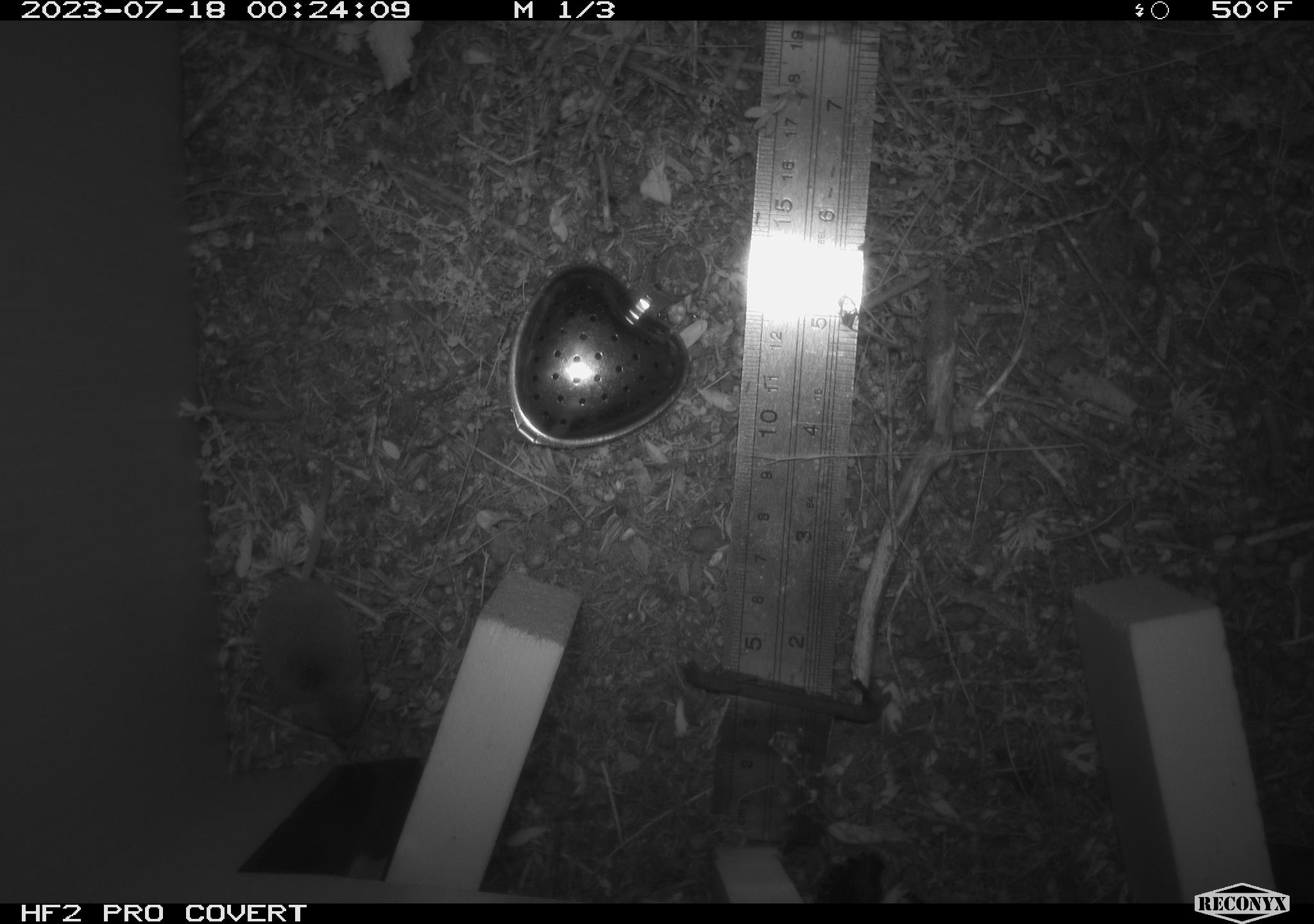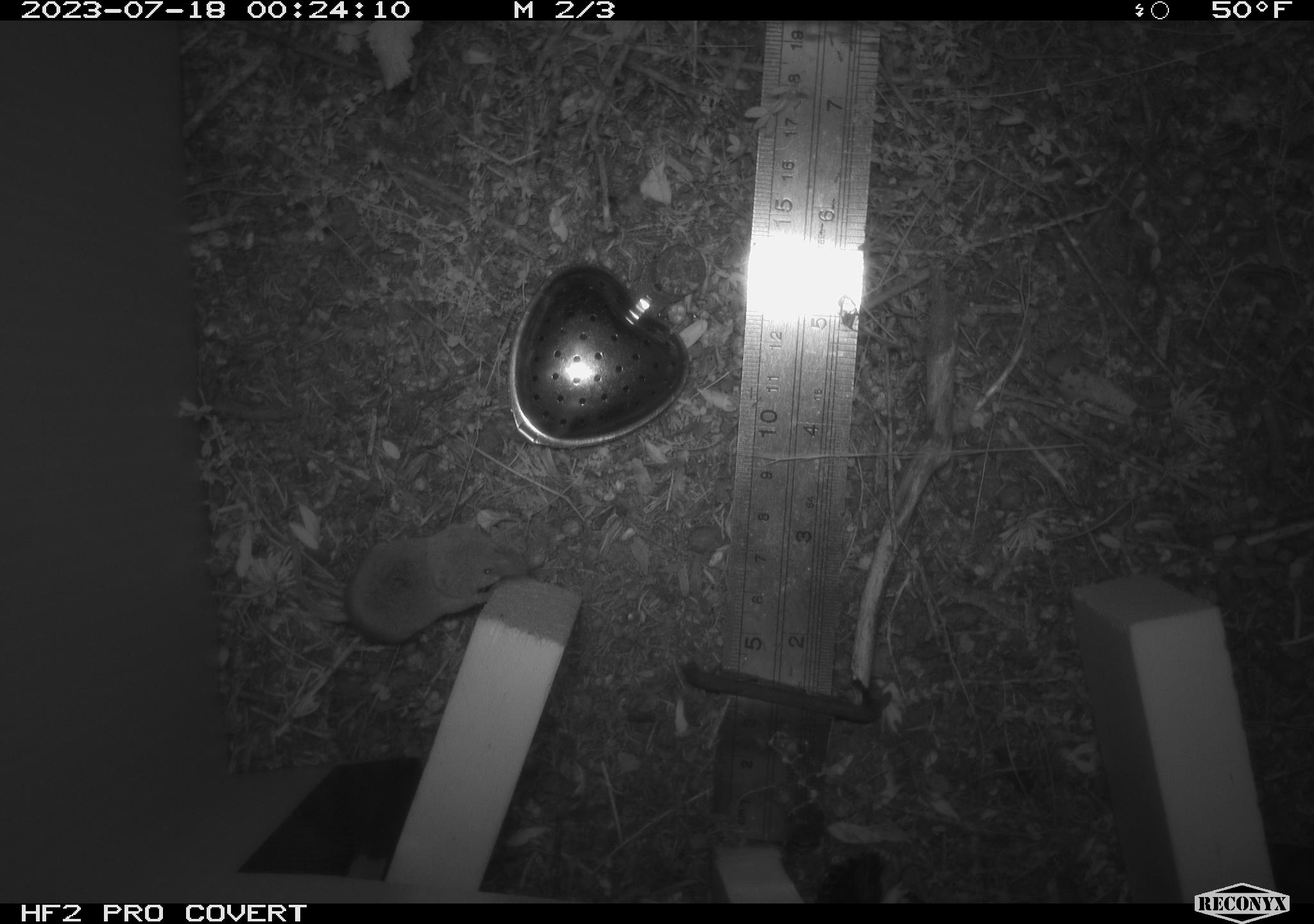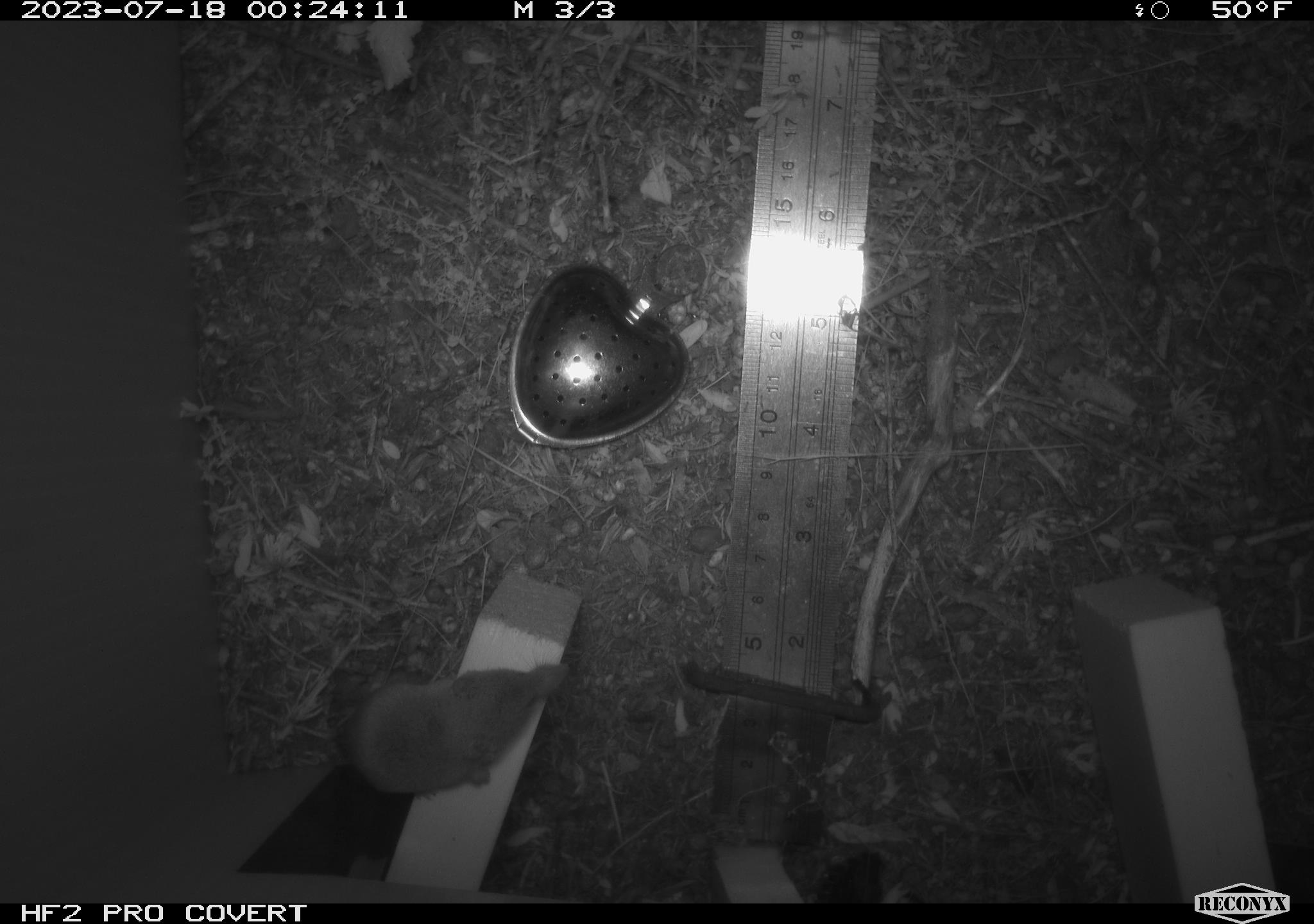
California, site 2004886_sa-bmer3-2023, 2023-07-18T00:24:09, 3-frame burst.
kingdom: Animalia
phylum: Chordata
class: Mammalia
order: Eulipotyphla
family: Soricidae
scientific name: Soricidae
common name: shrews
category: soricidae family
Soricidae family (shrews) (Soricidae).